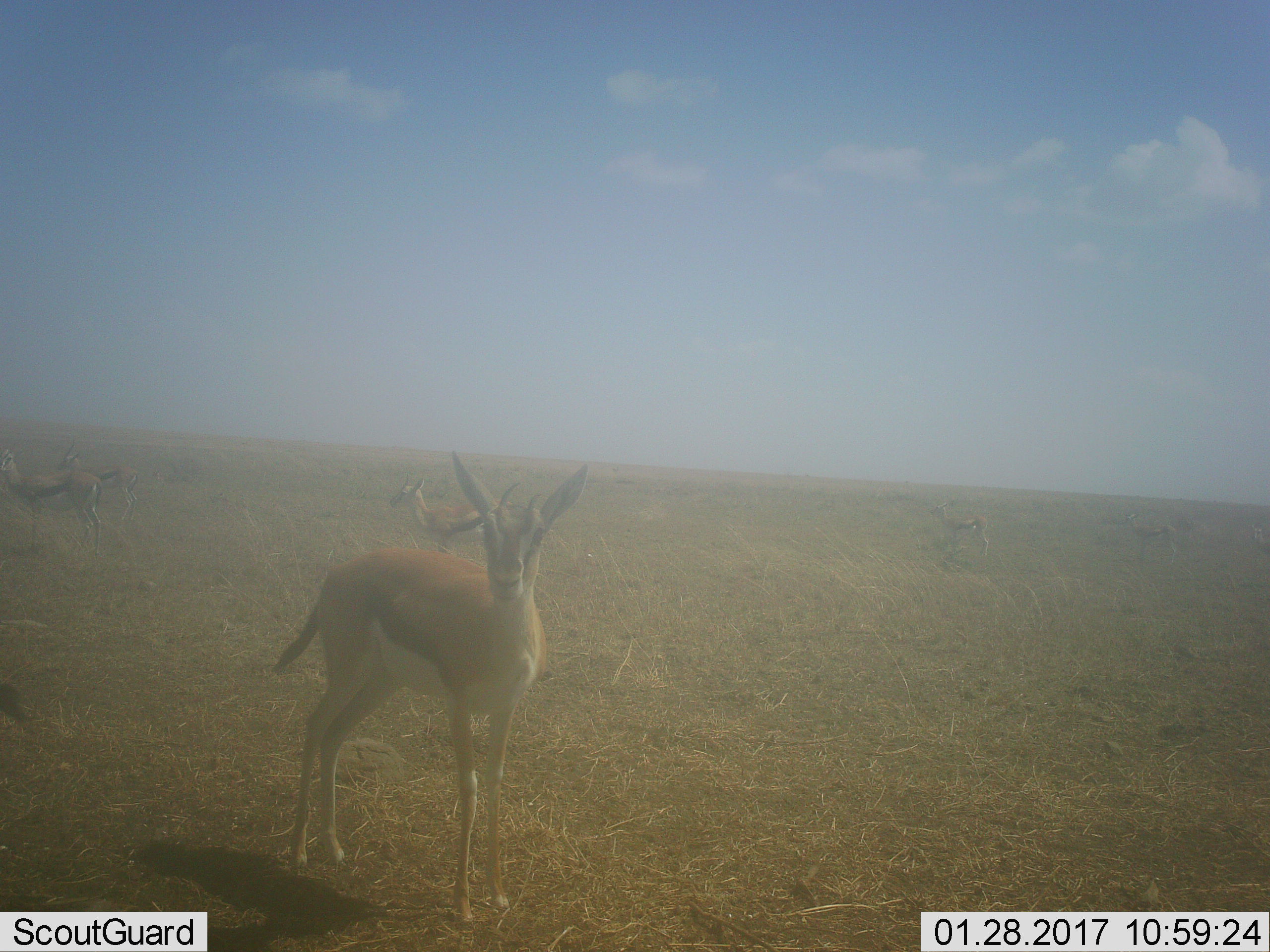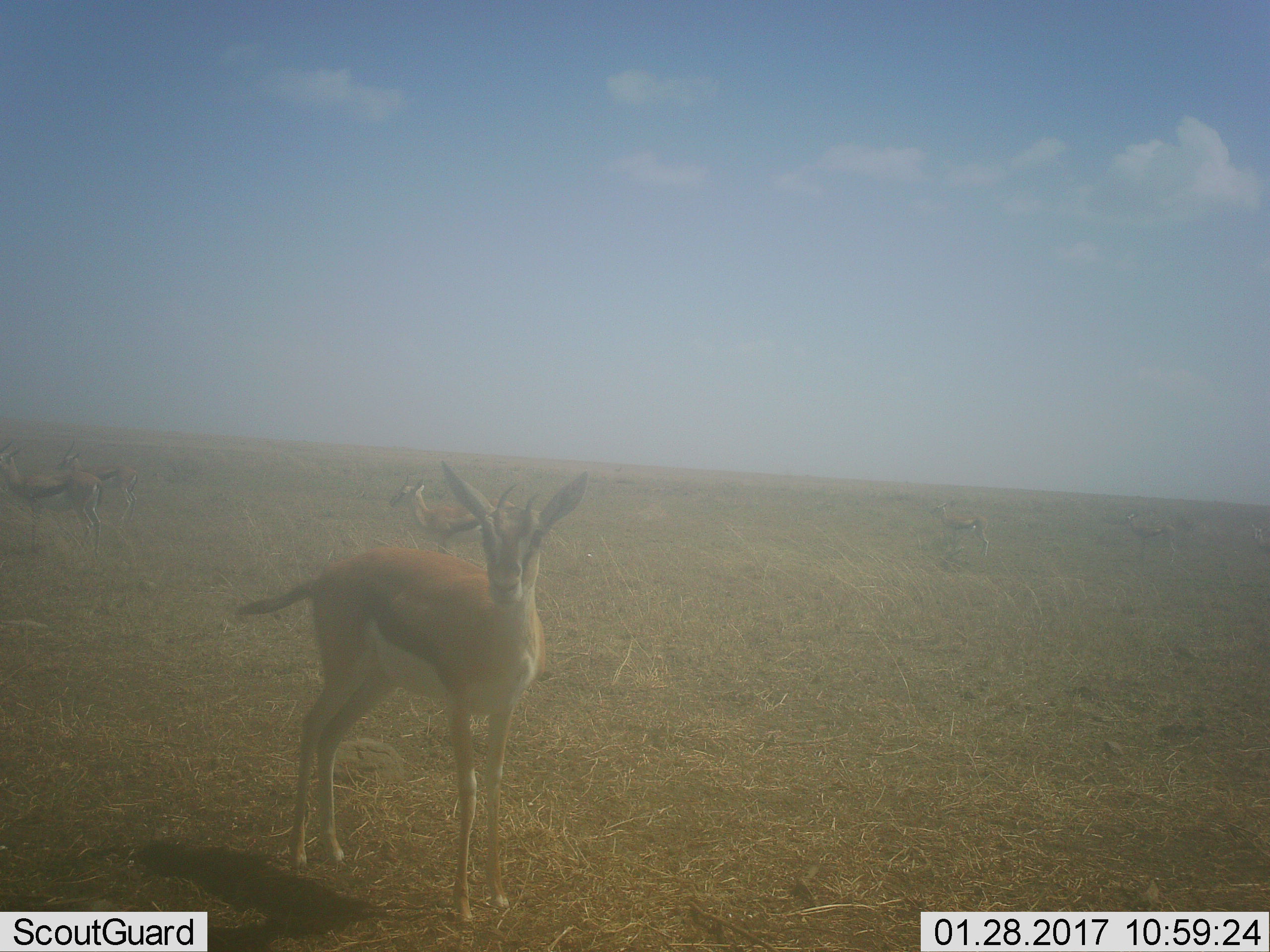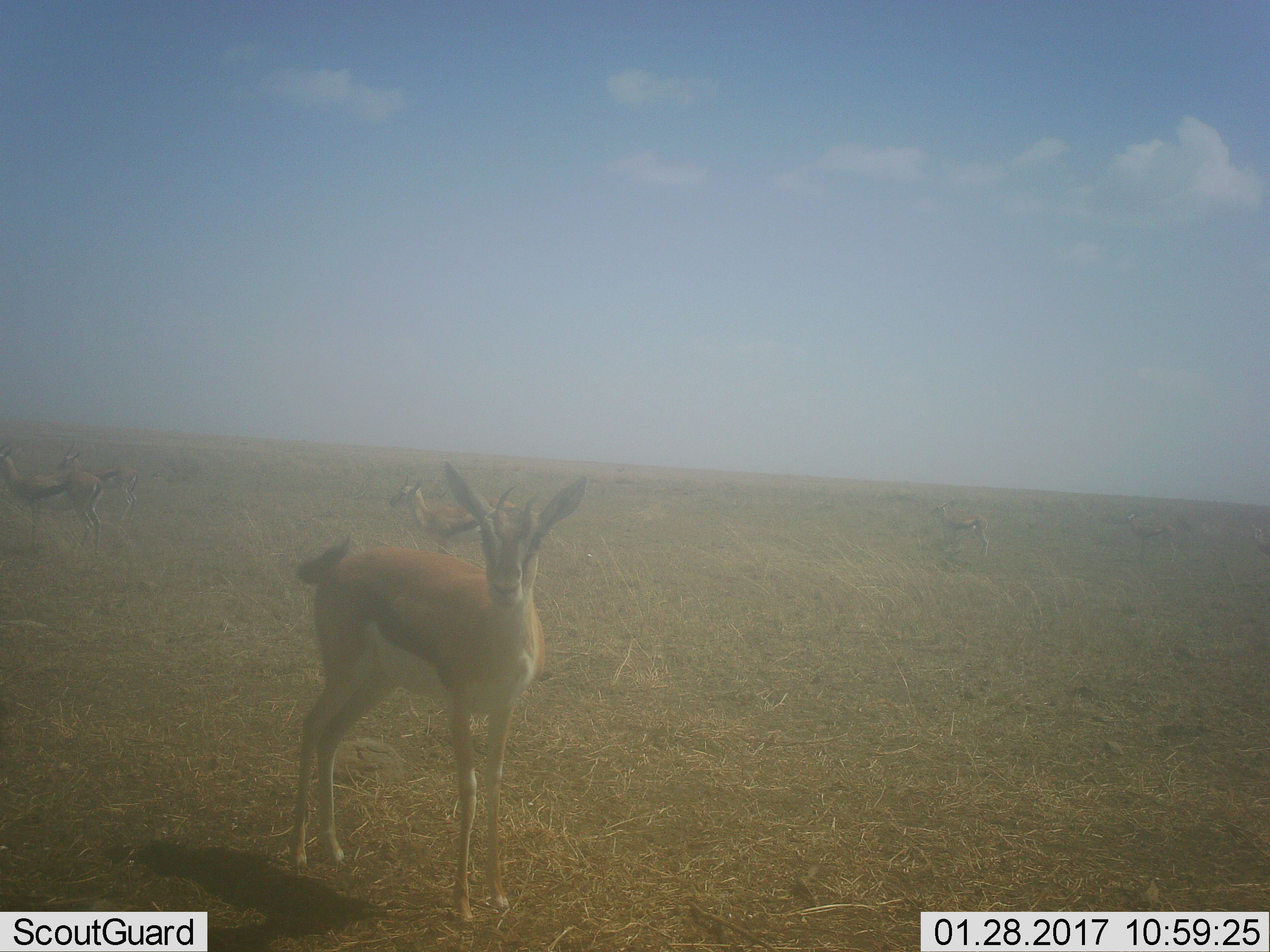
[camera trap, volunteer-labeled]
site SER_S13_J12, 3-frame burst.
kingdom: Animalia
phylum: Chordata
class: Mammalia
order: Artiodactyla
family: Bovidae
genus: Eudorcas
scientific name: Eudorcas thomsonii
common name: thomson's gazelle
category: gazellethomsons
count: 7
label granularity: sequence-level